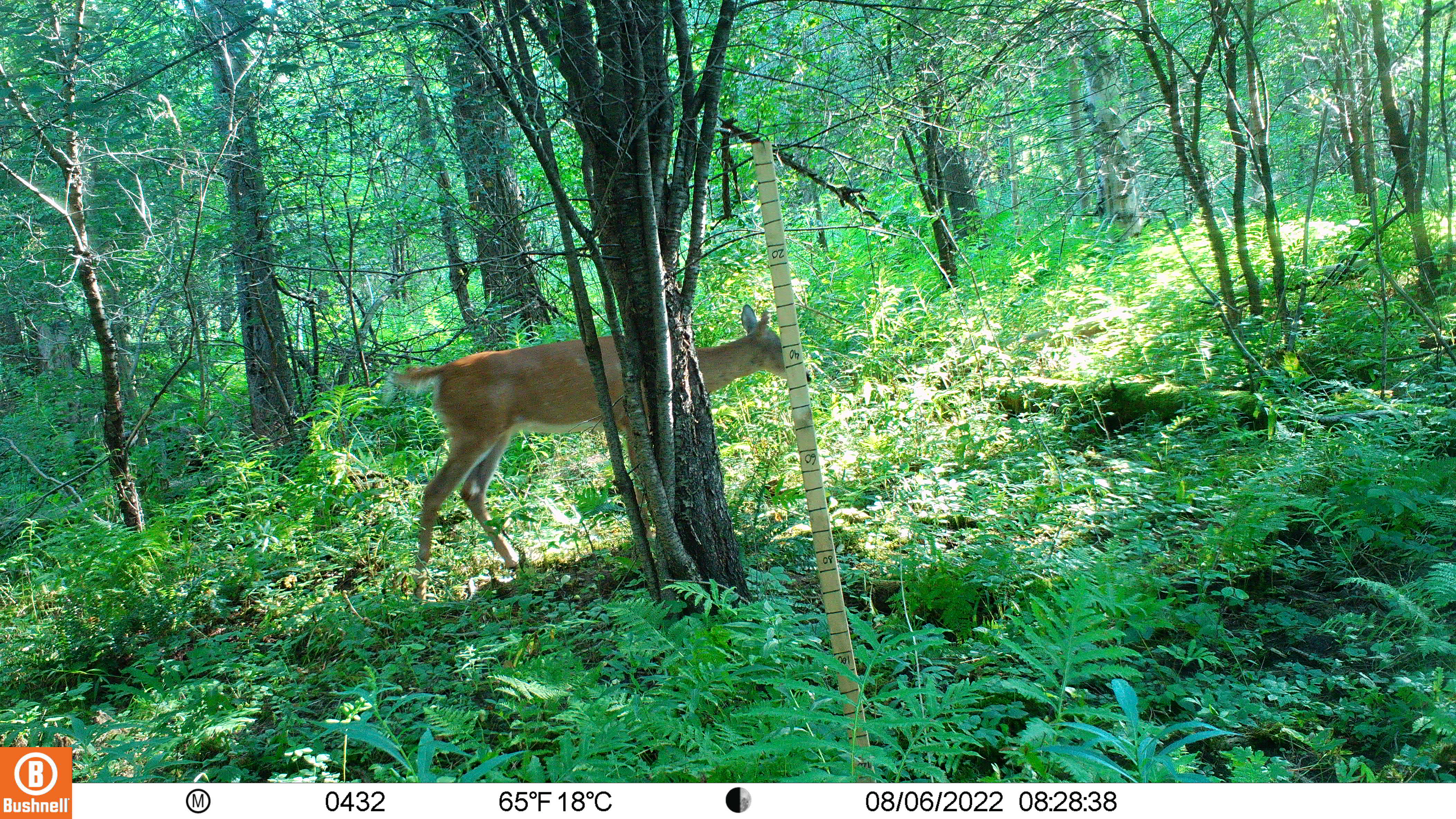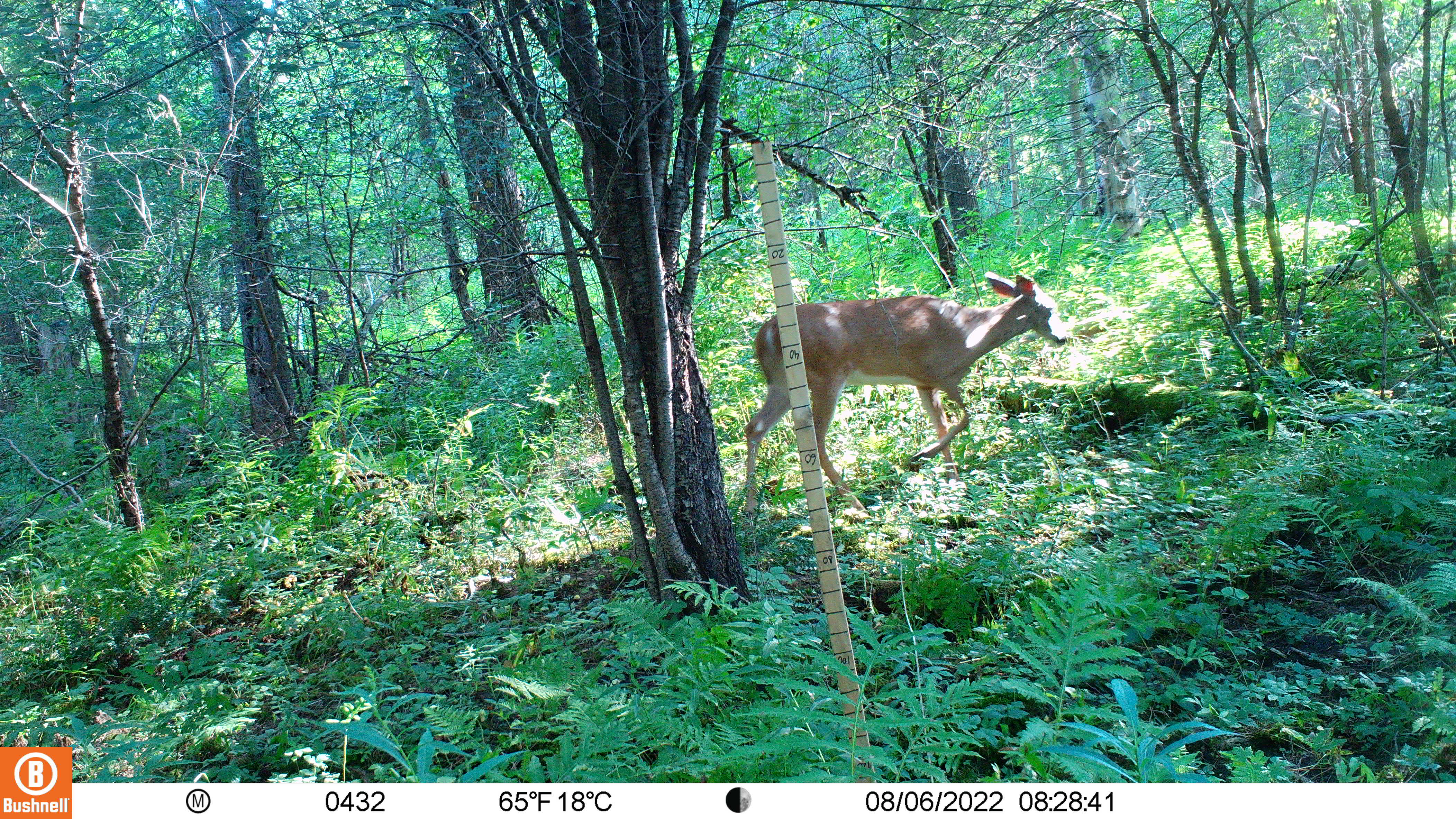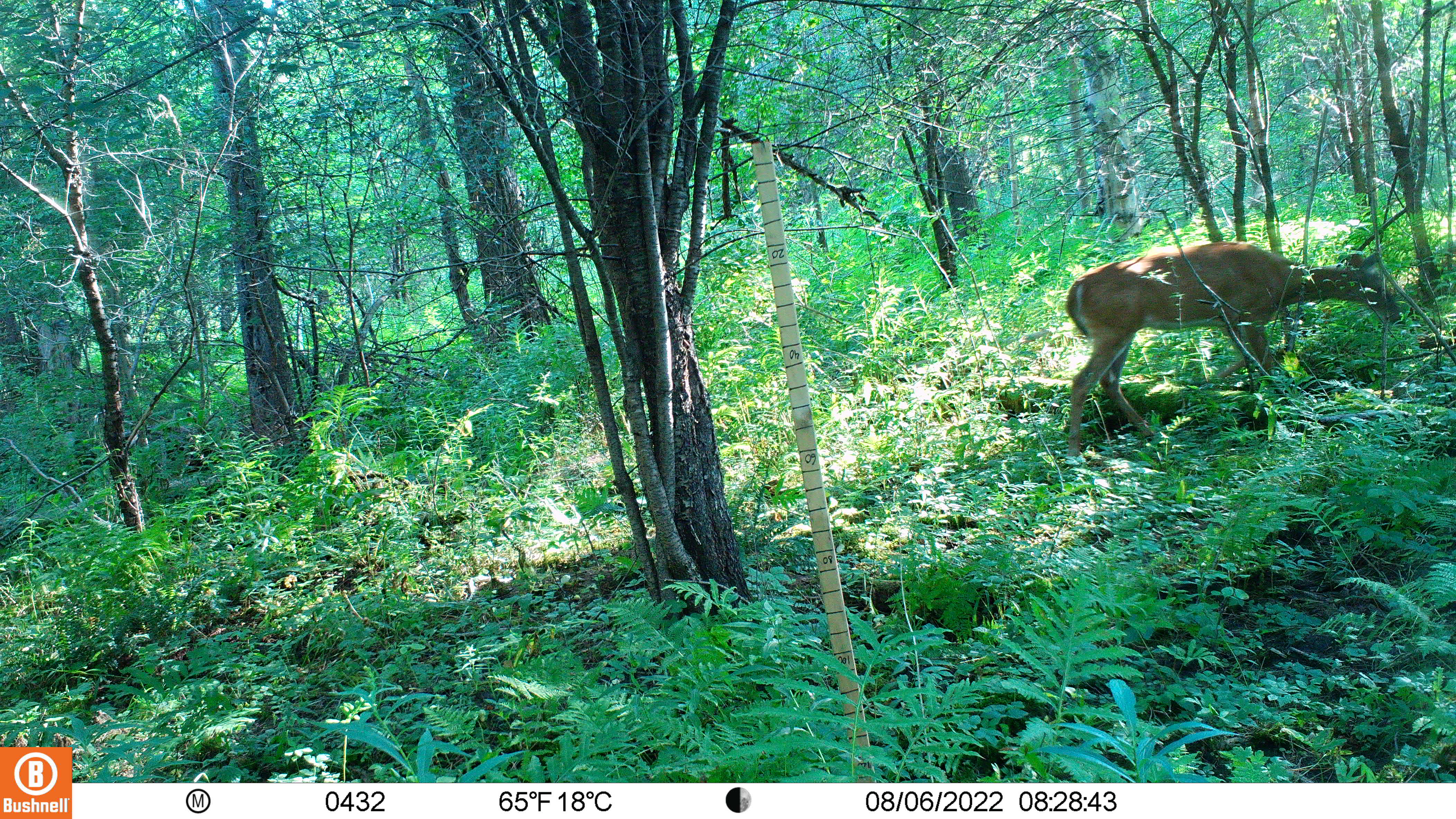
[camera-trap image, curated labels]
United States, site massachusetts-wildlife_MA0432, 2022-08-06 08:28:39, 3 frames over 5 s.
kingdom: Animalia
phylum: Chordata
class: Mammalia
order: Artiodactyla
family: Cervidae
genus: Odocoileus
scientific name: Odocoileus virginianus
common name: white-tailed deer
White-tailed deer (Odocoileus virginianus).